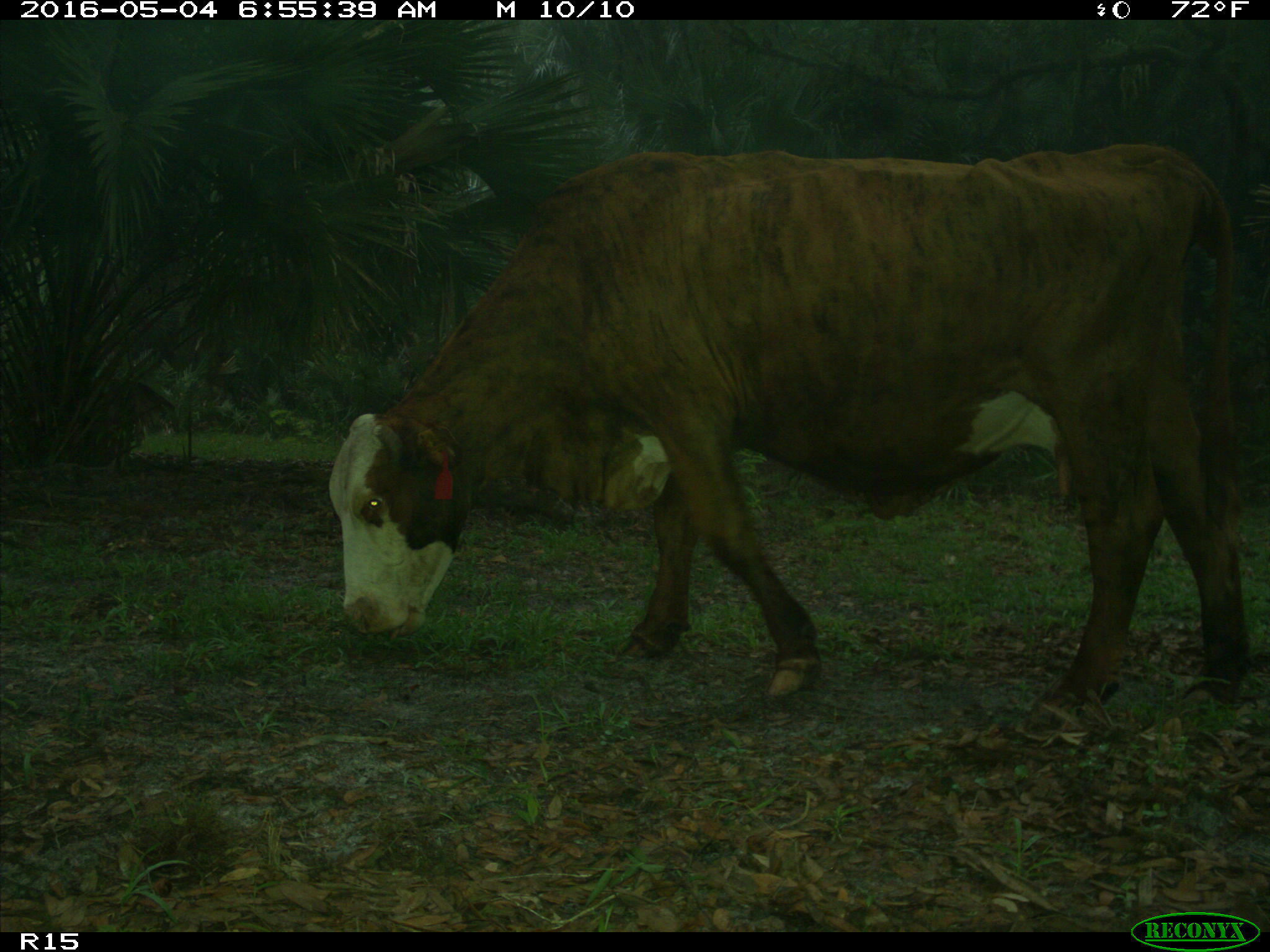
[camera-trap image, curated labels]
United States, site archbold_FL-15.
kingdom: Animalia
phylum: Chordata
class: Mammalia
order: Artiodactyla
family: Bovidae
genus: Bos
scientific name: Bos taurus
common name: domestic cow